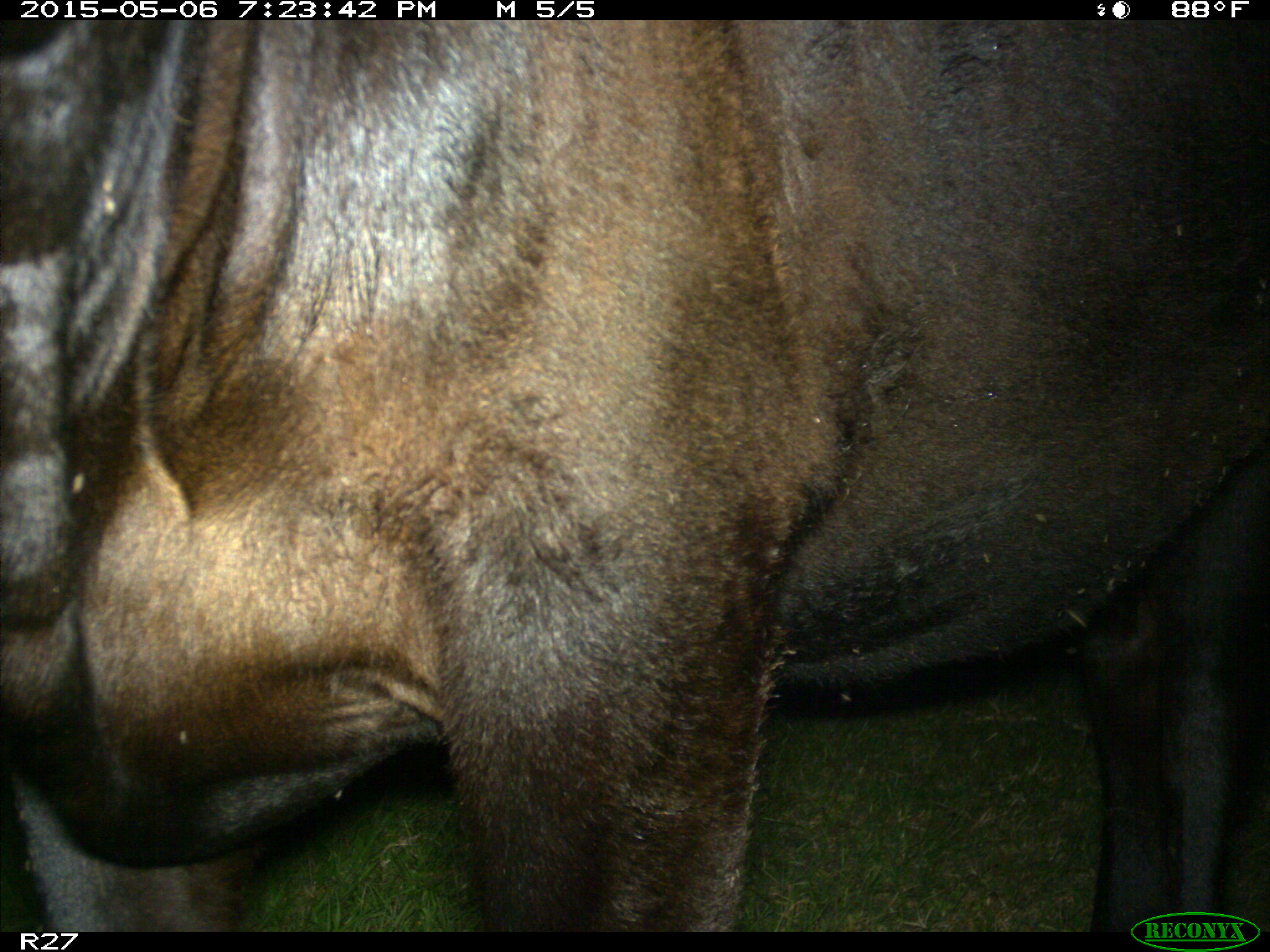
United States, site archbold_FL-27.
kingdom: Animalia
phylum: Chordata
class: Mammalia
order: Artiodactyla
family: Bovidae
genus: Bos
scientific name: Bos taurus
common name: domestic cow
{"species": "Bos taurus (domestic cow)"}